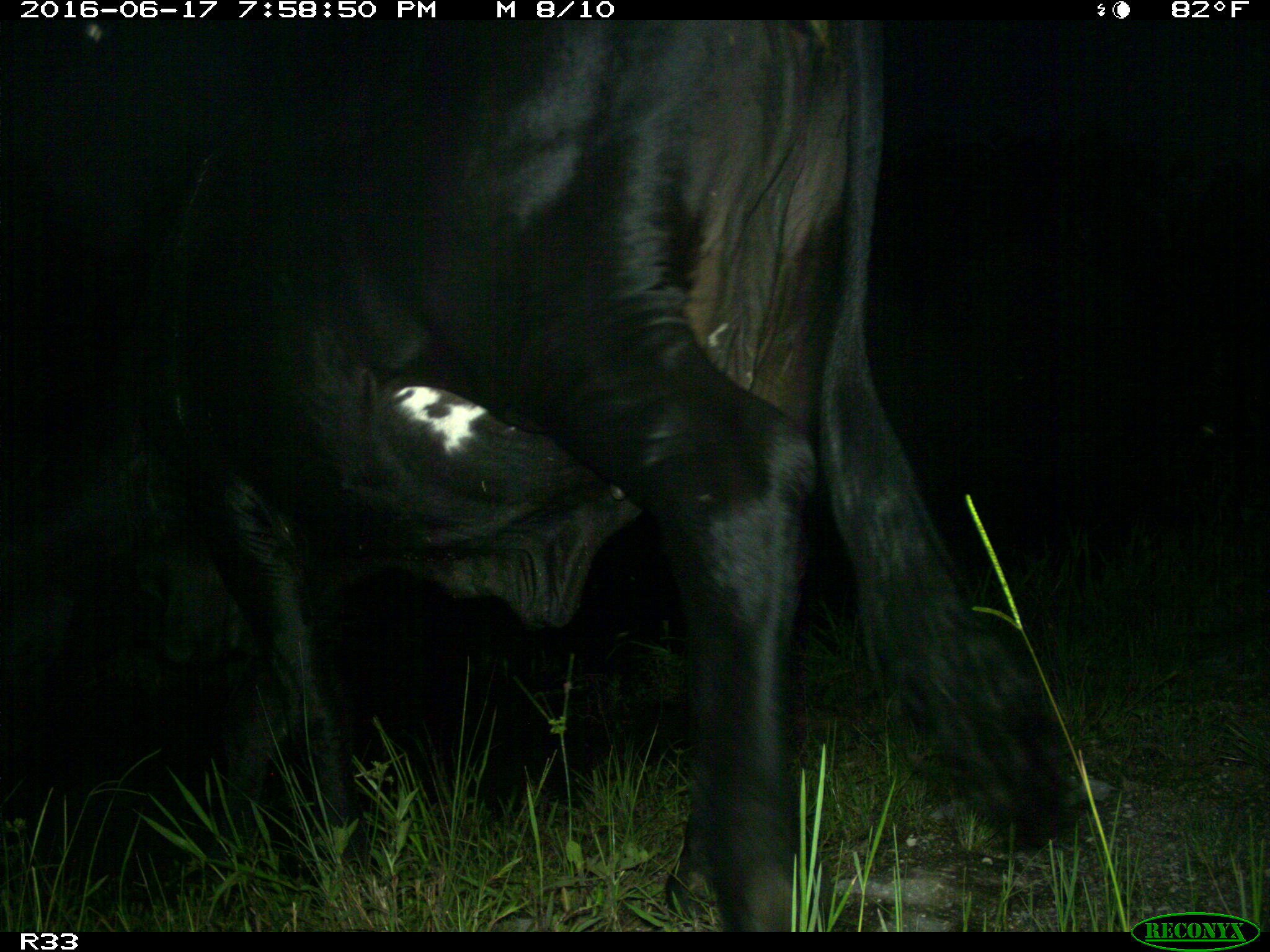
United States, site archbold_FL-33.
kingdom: Animalia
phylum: Chordata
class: Mammalia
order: Artiodactyla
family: Bovidae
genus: Bos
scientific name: Bos taurus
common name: domestic cow